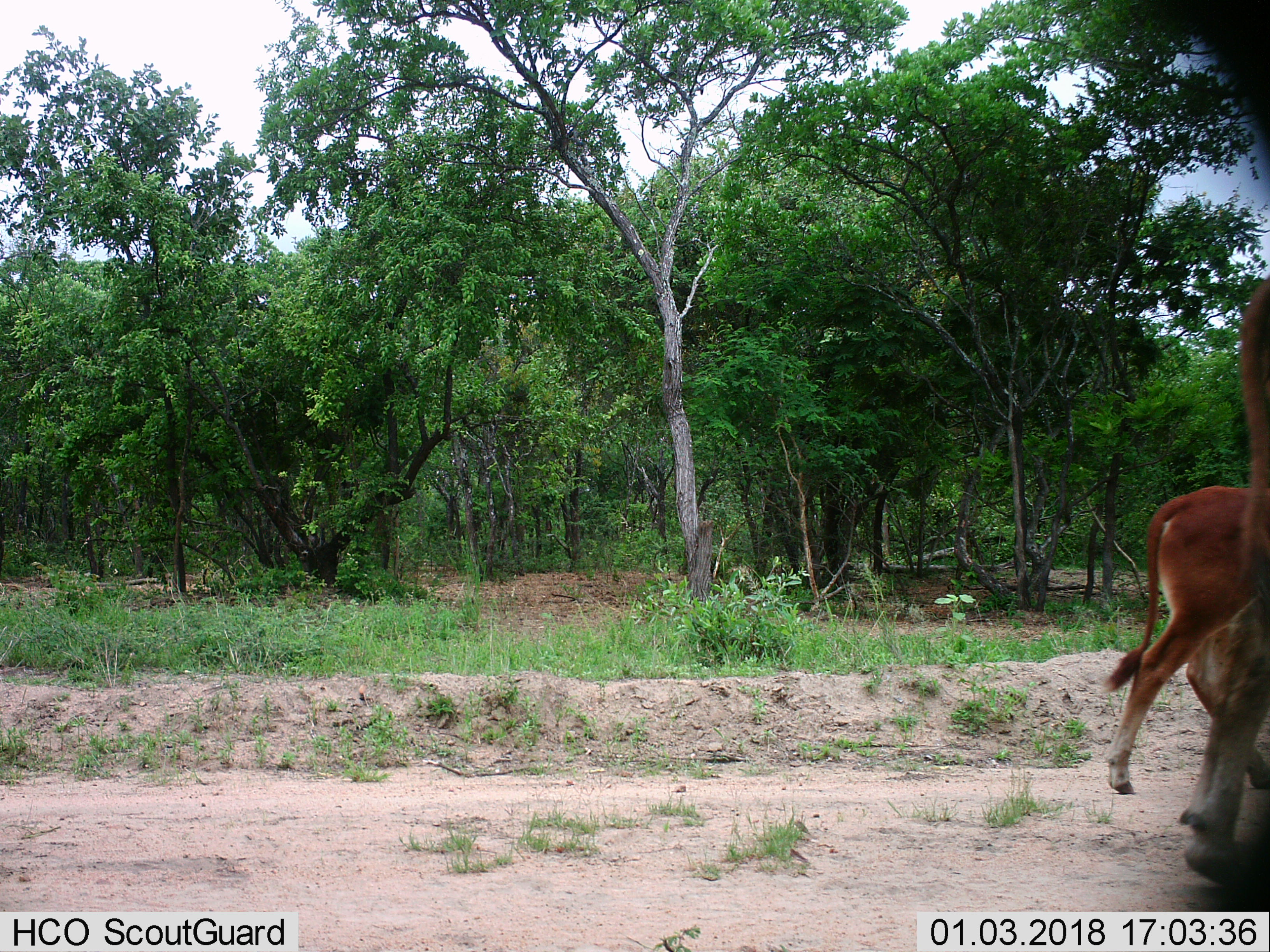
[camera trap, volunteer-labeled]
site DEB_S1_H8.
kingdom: Animalia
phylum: Chordata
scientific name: Vertebrata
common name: domestic animal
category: domesticanimal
Domesticanimal (domestic animal) (Vertebrata), count 2. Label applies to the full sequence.